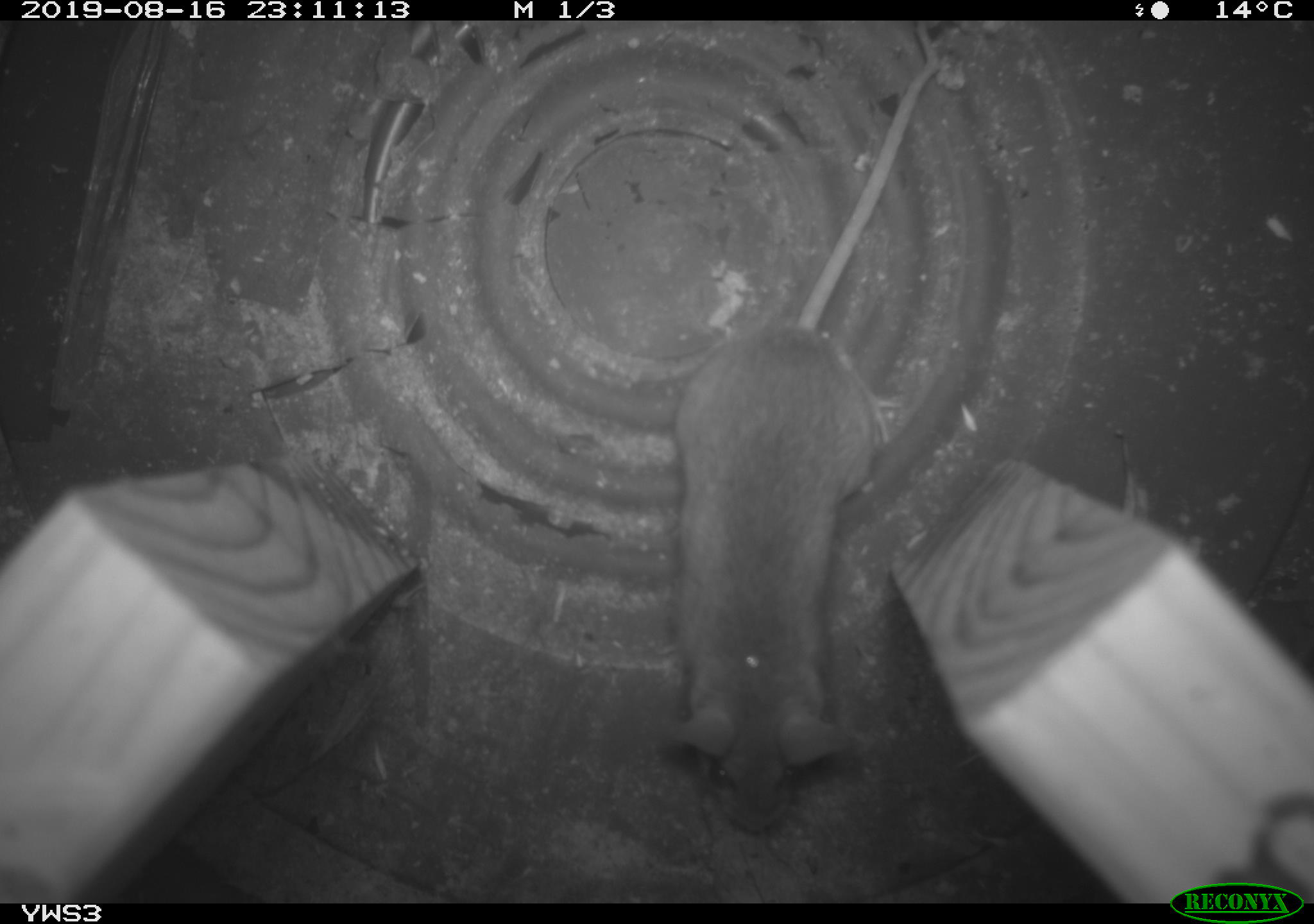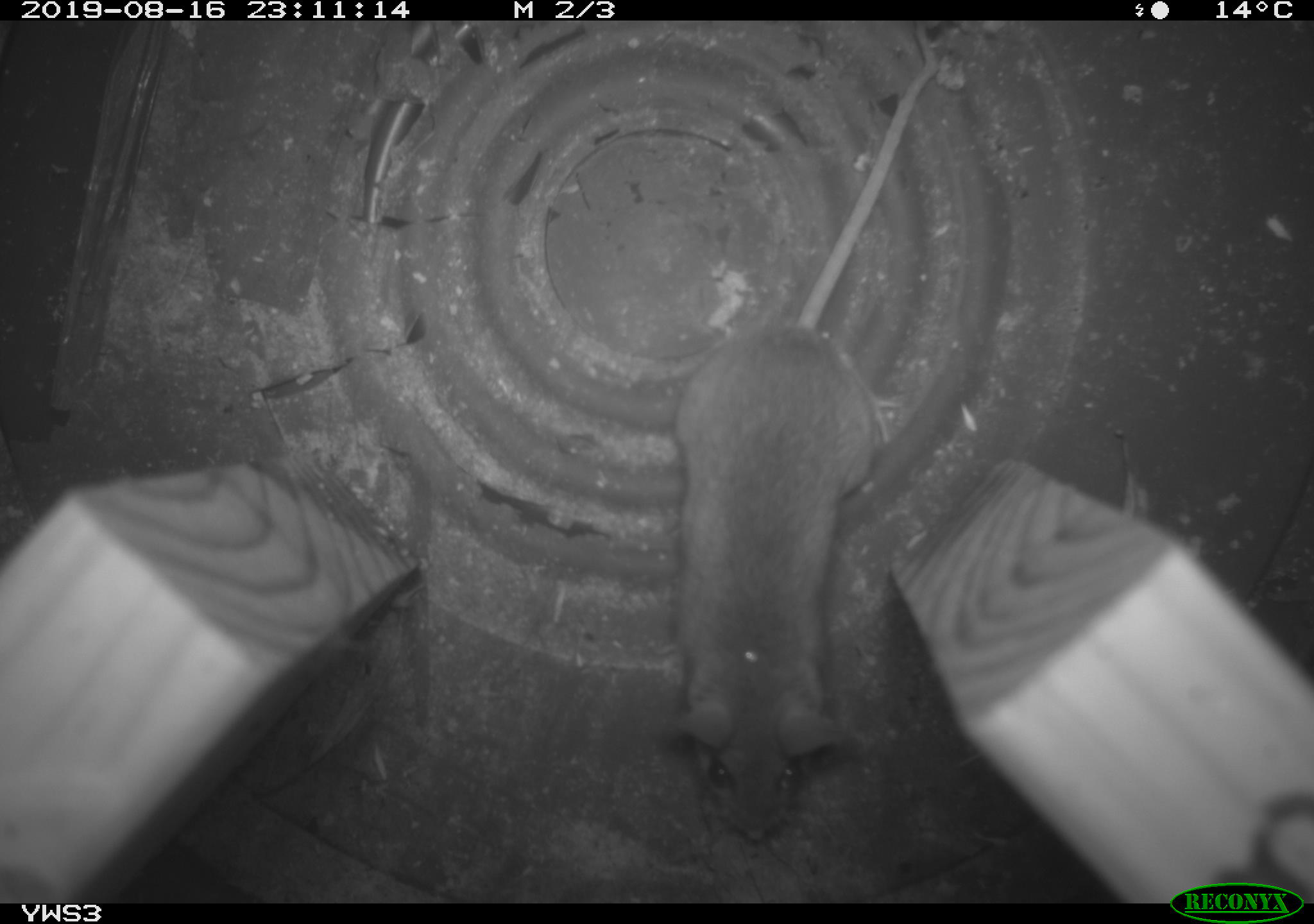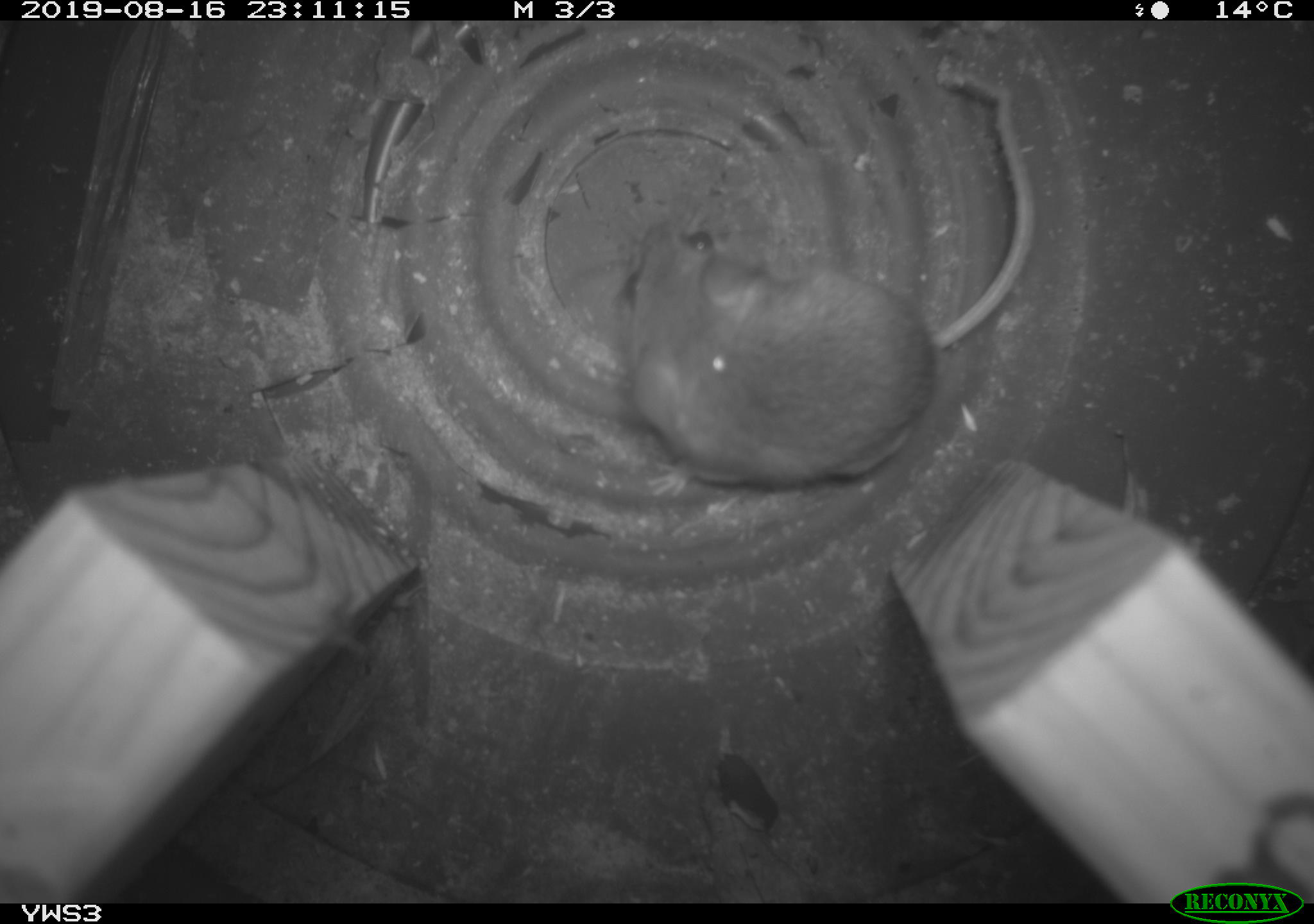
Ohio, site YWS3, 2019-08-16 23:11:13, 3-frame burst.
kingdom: Animalia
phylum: Chordata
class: Mammalia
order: Rodentia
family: Cricetidae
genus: Peromyscus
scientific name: Peromyscus leucopus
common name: white-footed mouse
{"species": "white-footed mouse (Peromyscus leucopus)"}